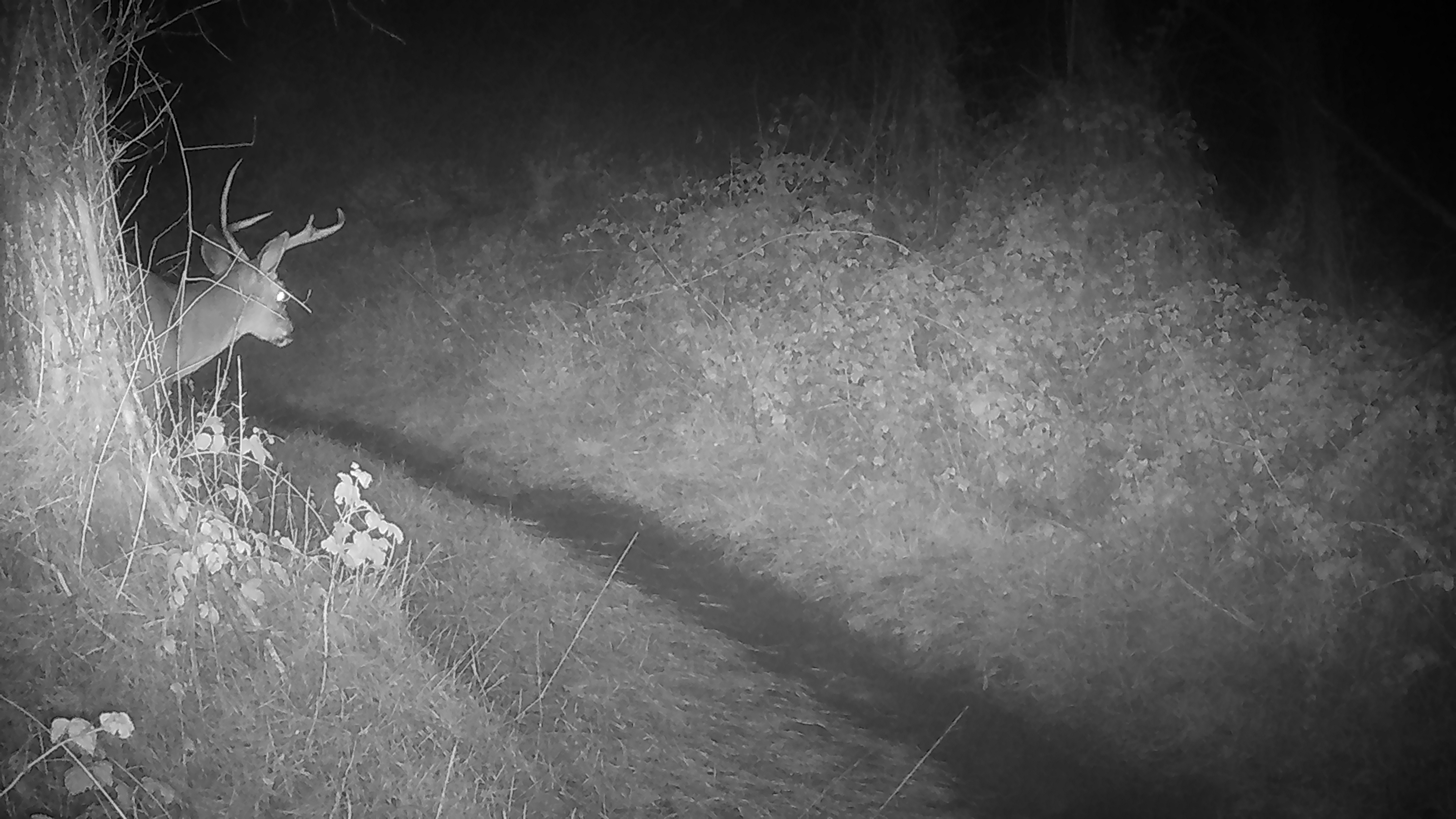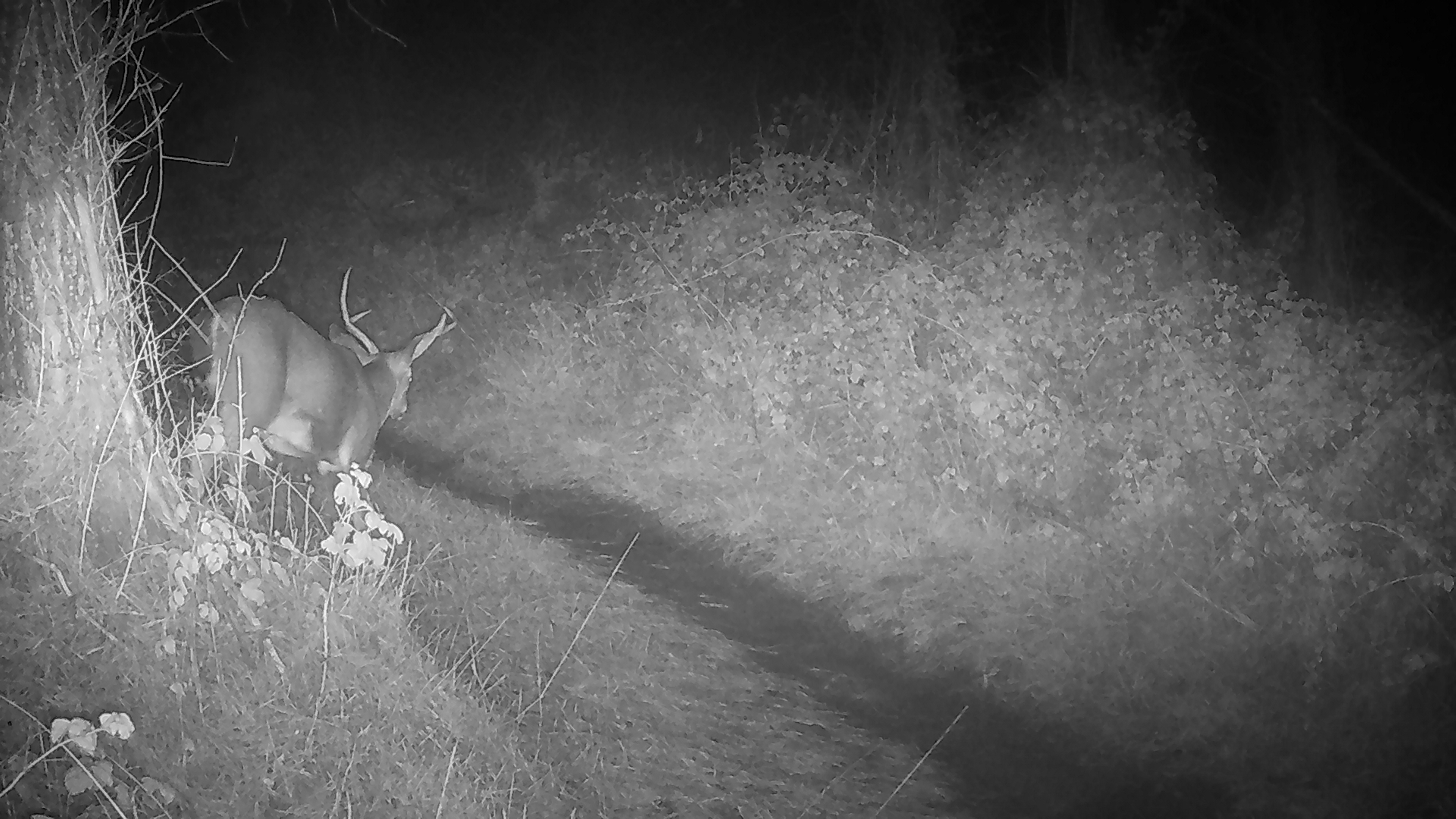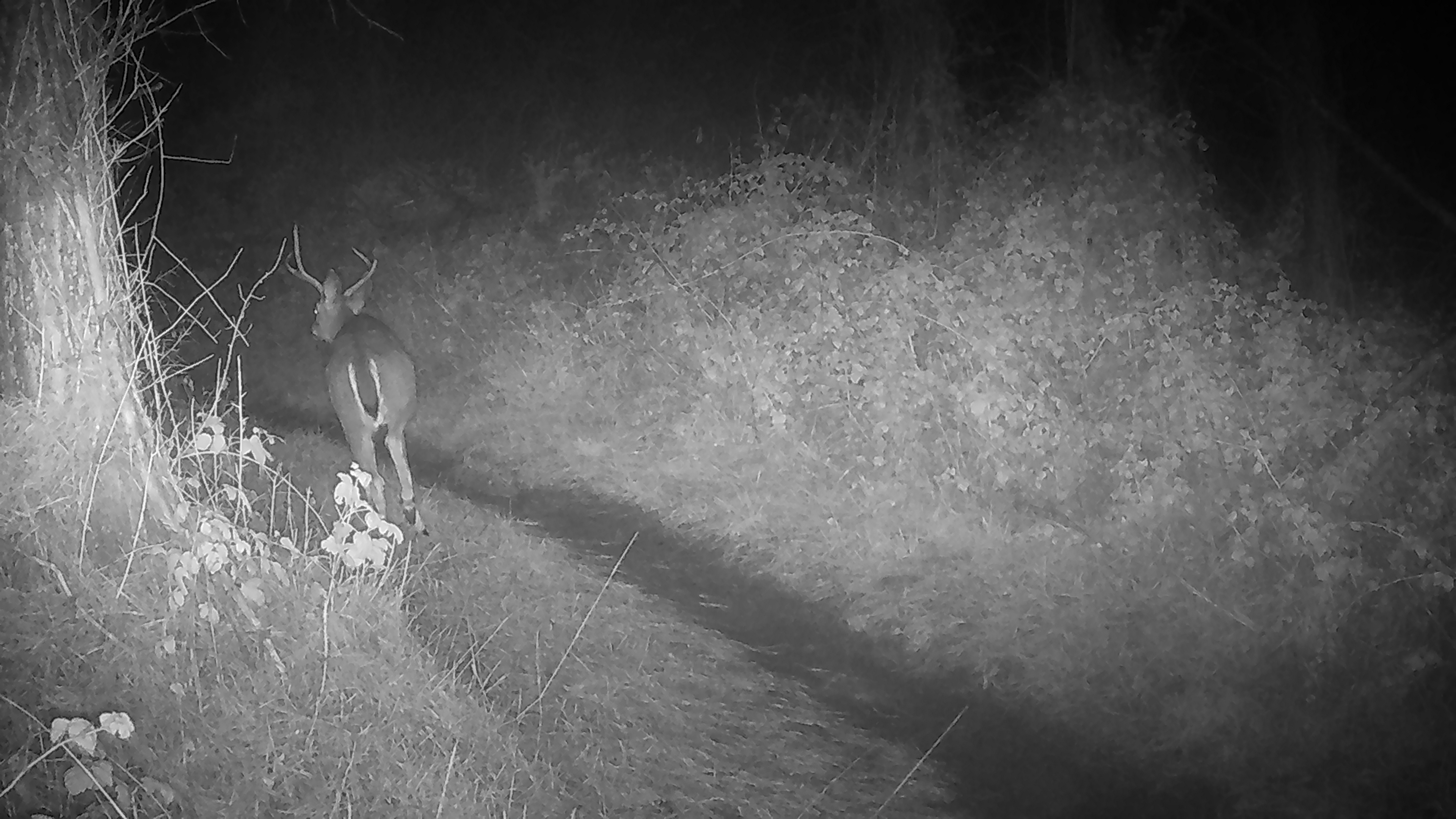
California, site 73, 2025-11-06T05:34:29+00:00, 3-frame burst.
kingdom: Animalia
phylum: Chordata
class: Mammalia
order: Artiodactyla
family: Cervidae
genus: Odocoileus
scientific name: Odocoileus hemionus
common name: mule deer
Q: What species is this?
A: Mule deer (Odocoileus hemionus).